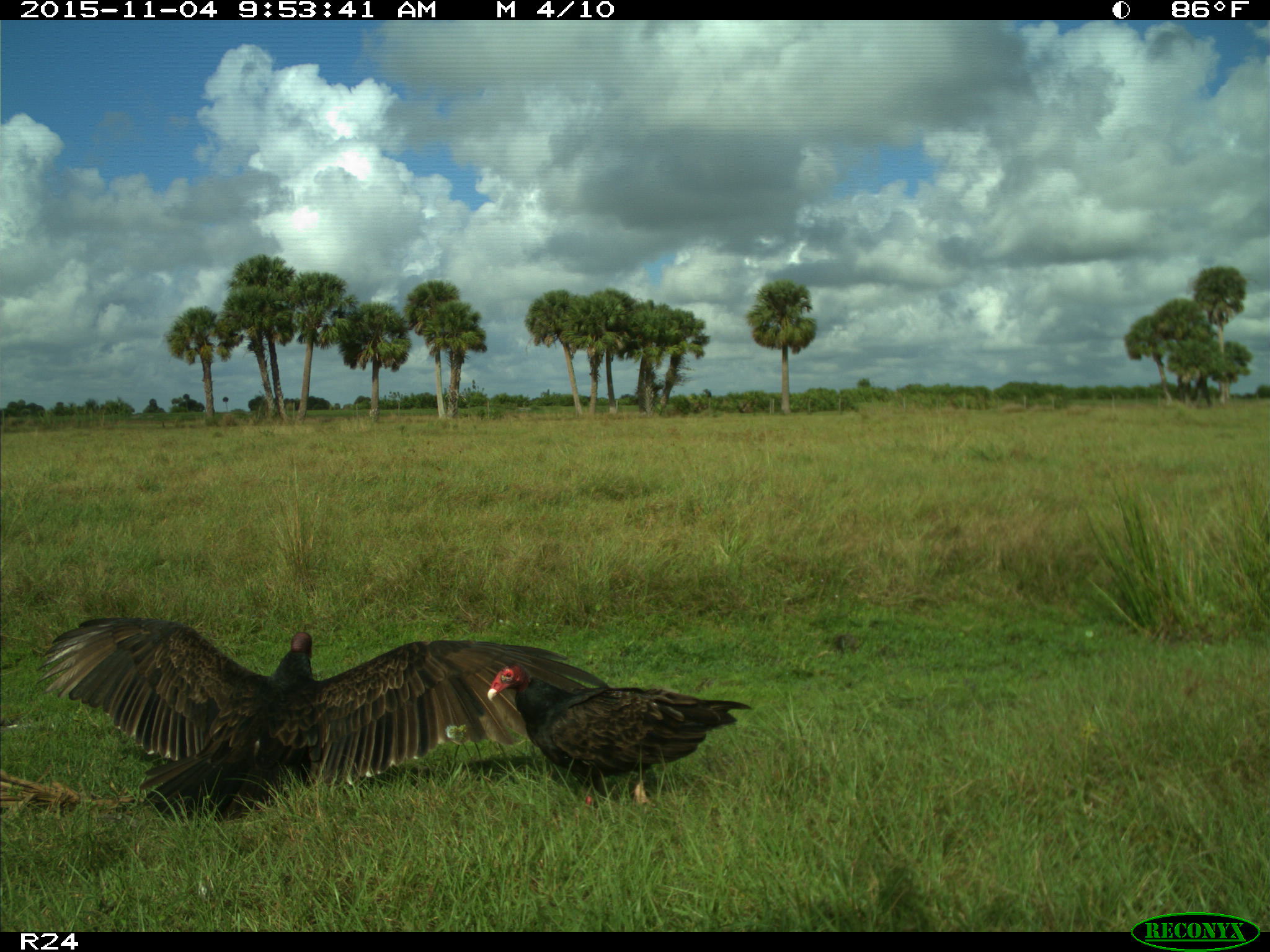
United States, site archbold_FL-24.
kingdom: Animalia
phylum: Chordata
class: Aves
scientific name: Aves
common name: birds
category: unidentified bird